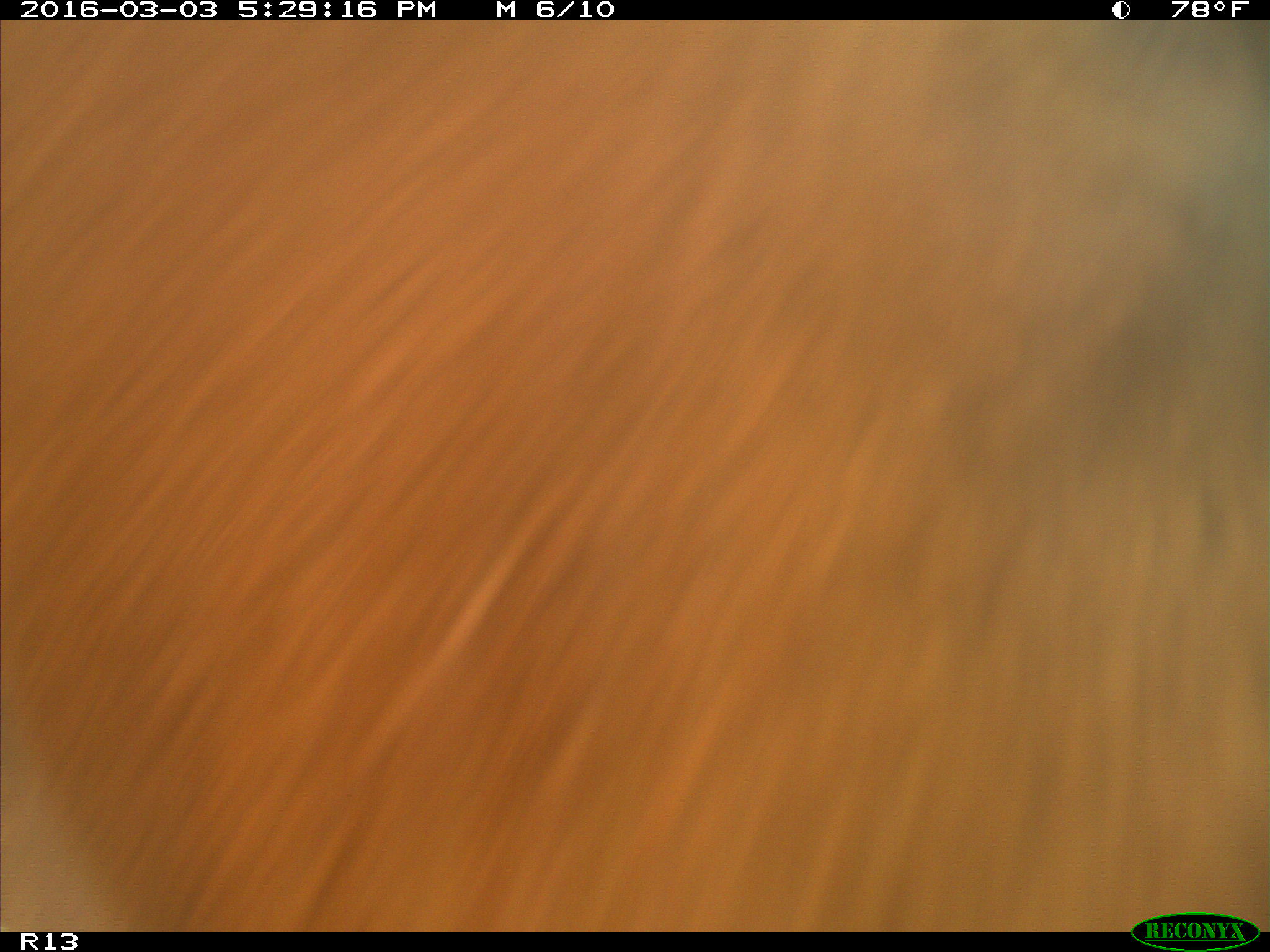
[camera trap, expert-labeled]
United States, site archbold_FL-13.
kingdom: Animalia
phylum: Chordata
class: Mammalia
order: Artiodactyla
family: Bovidae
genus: Bos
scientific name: Bos taurus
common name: domestic cow